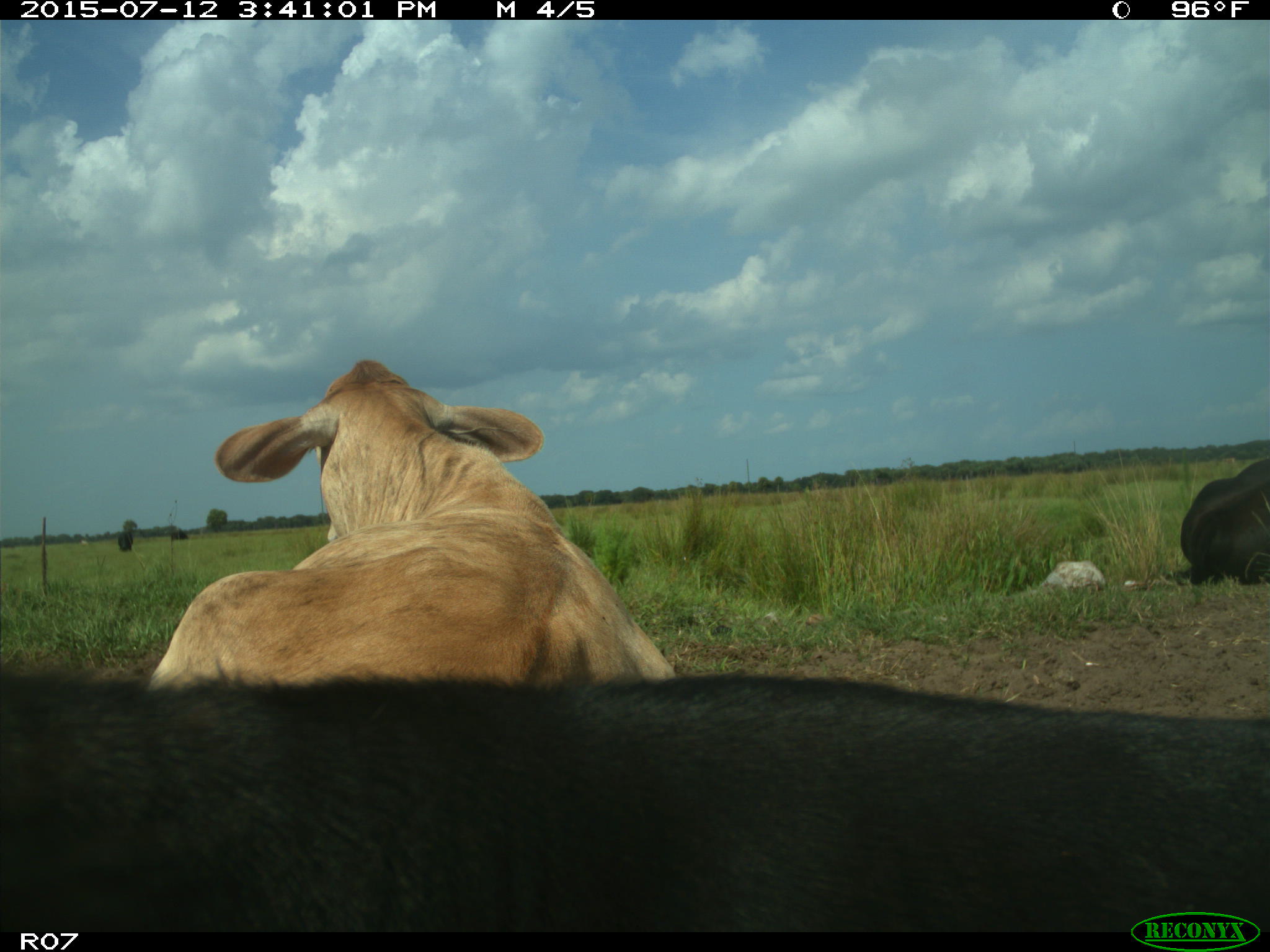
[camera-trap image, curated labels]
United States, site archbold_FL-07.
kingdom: Animalia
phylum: Chordata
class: Mammalia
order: Artiodactyla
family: Bovidae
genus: Bos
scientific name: Bos taurus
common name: domestic cow